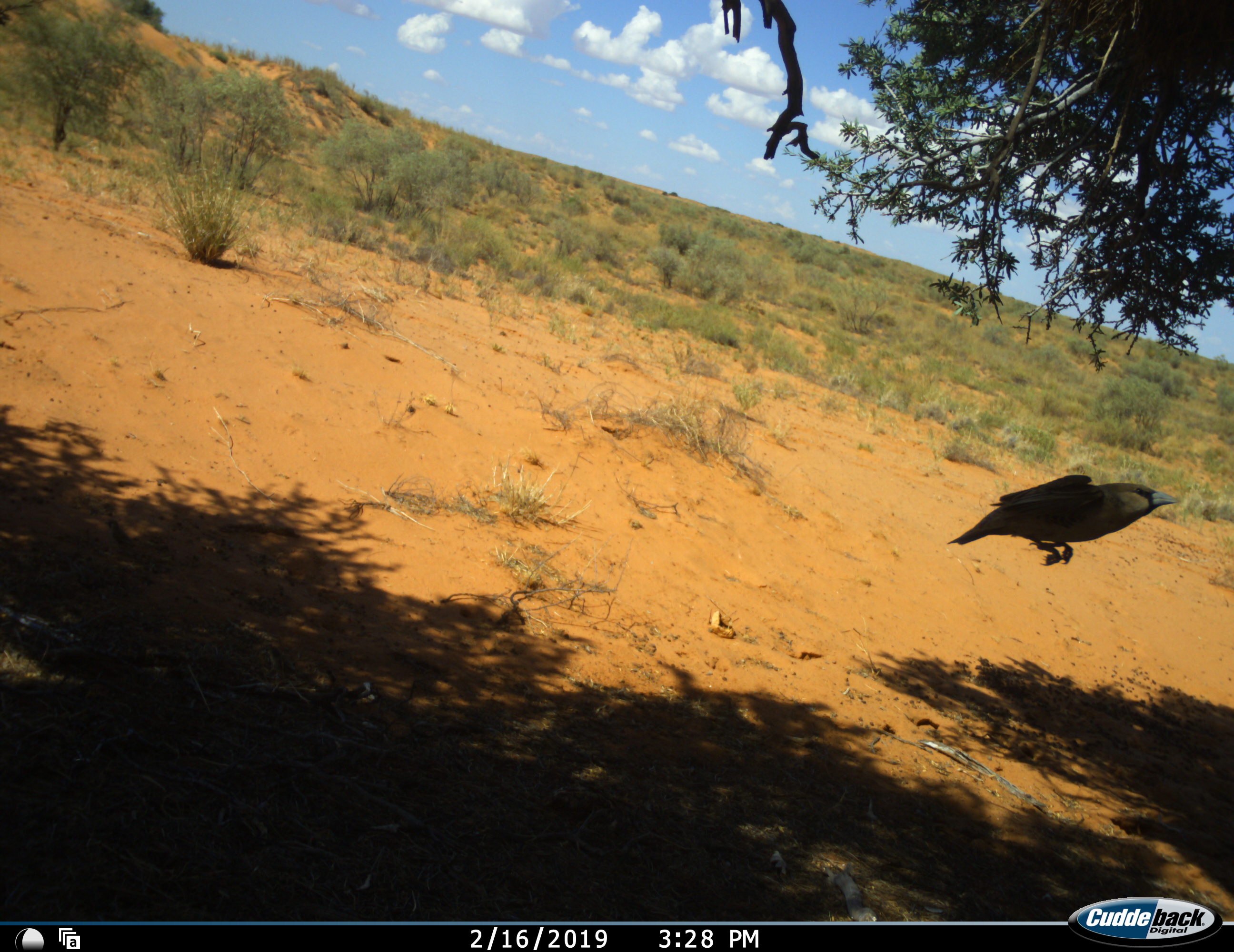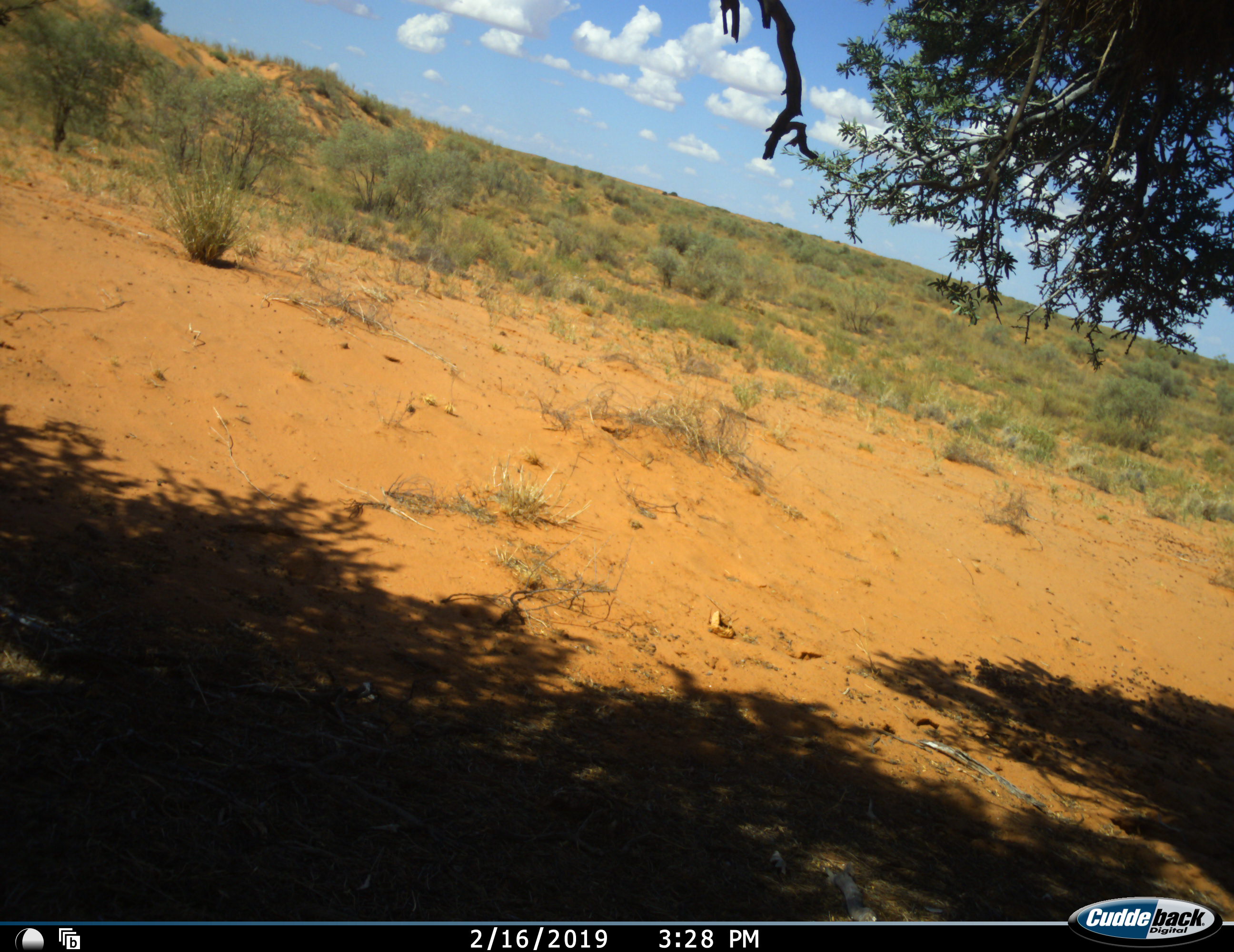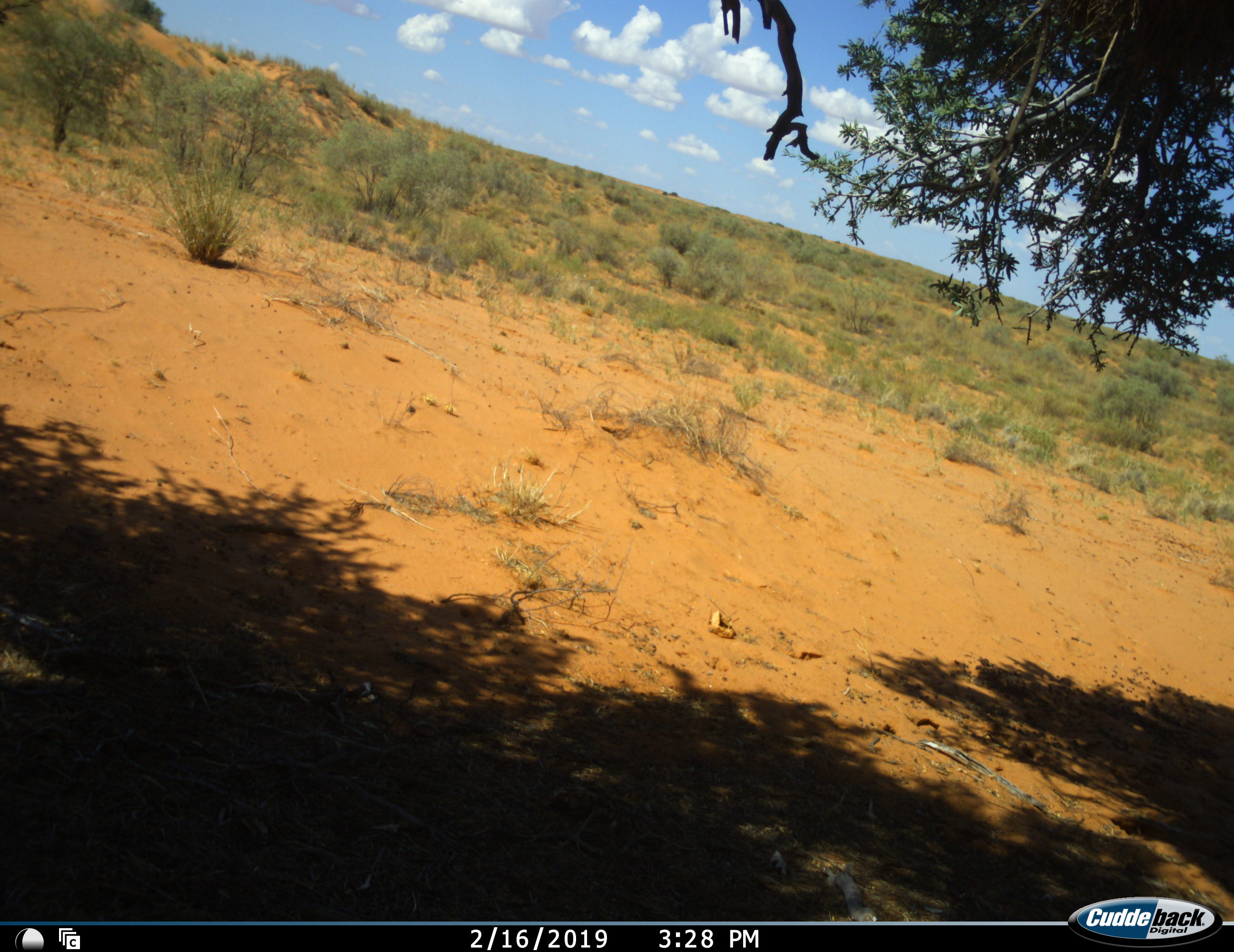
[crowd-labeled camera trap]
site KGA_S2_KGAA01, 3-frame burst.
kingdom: Animalia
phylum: Chordata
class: Aves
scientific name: Aves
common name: bird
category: birdother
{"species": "birdother (bird) (Aves)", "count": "1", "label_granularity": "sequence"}